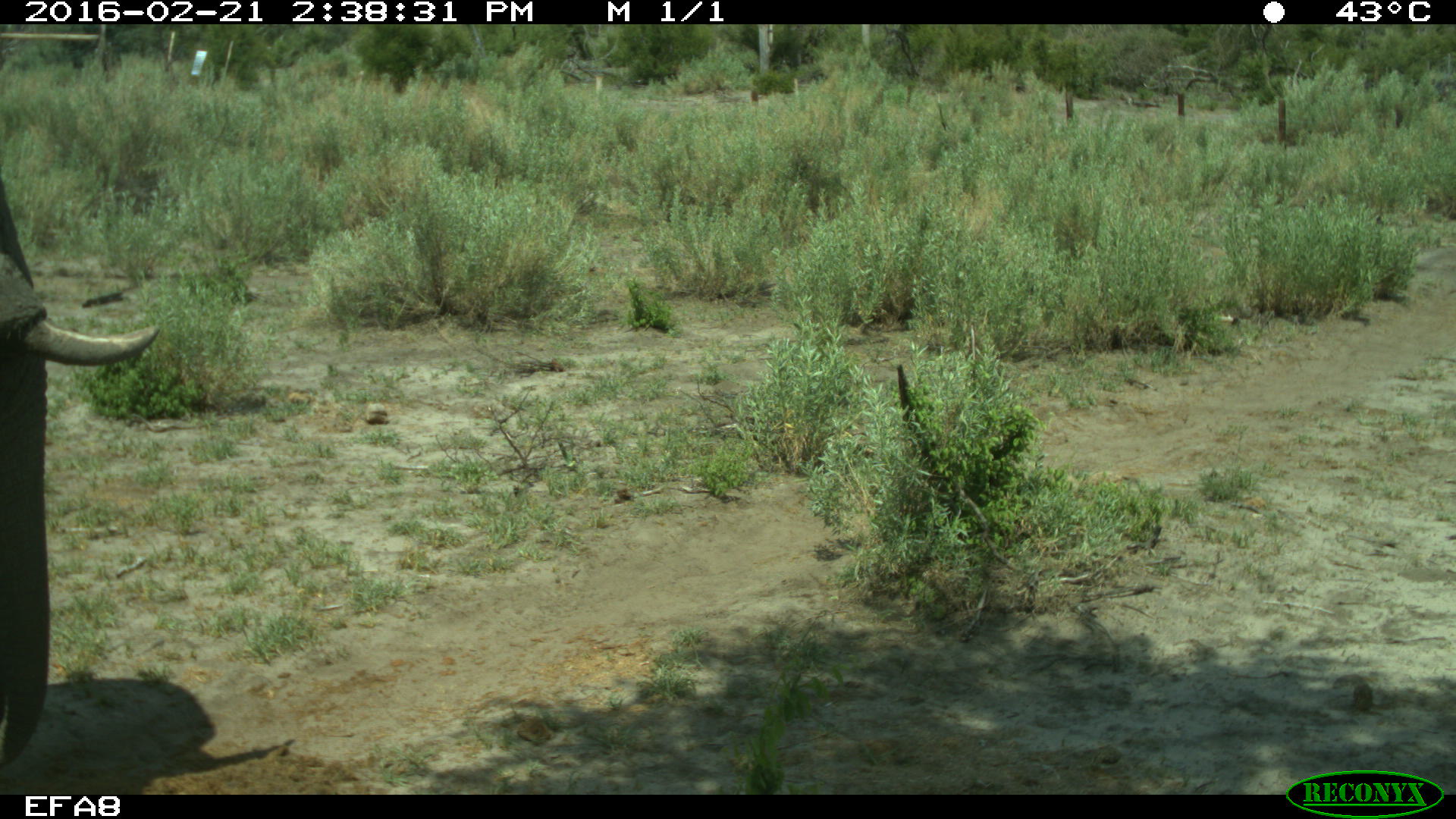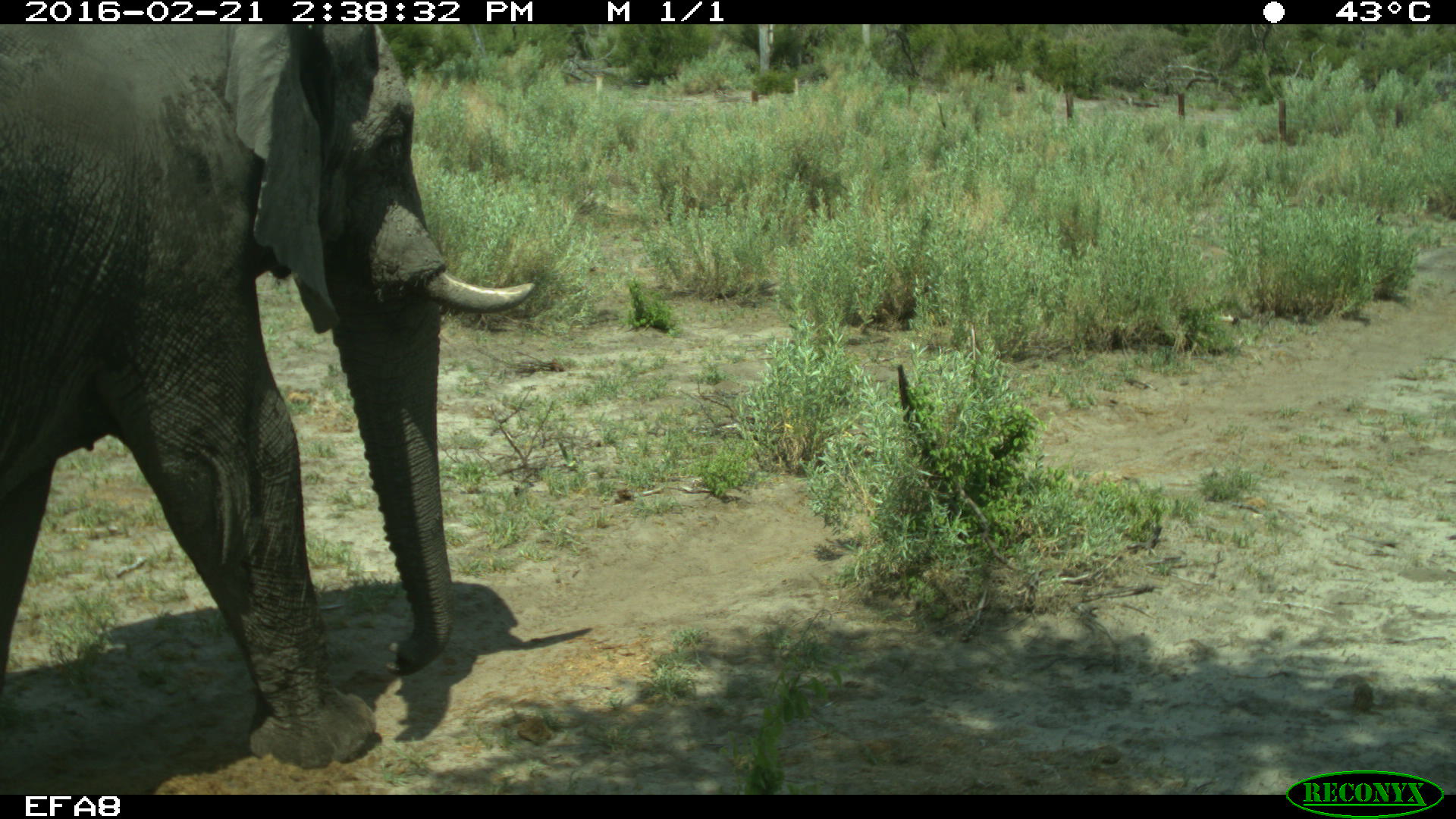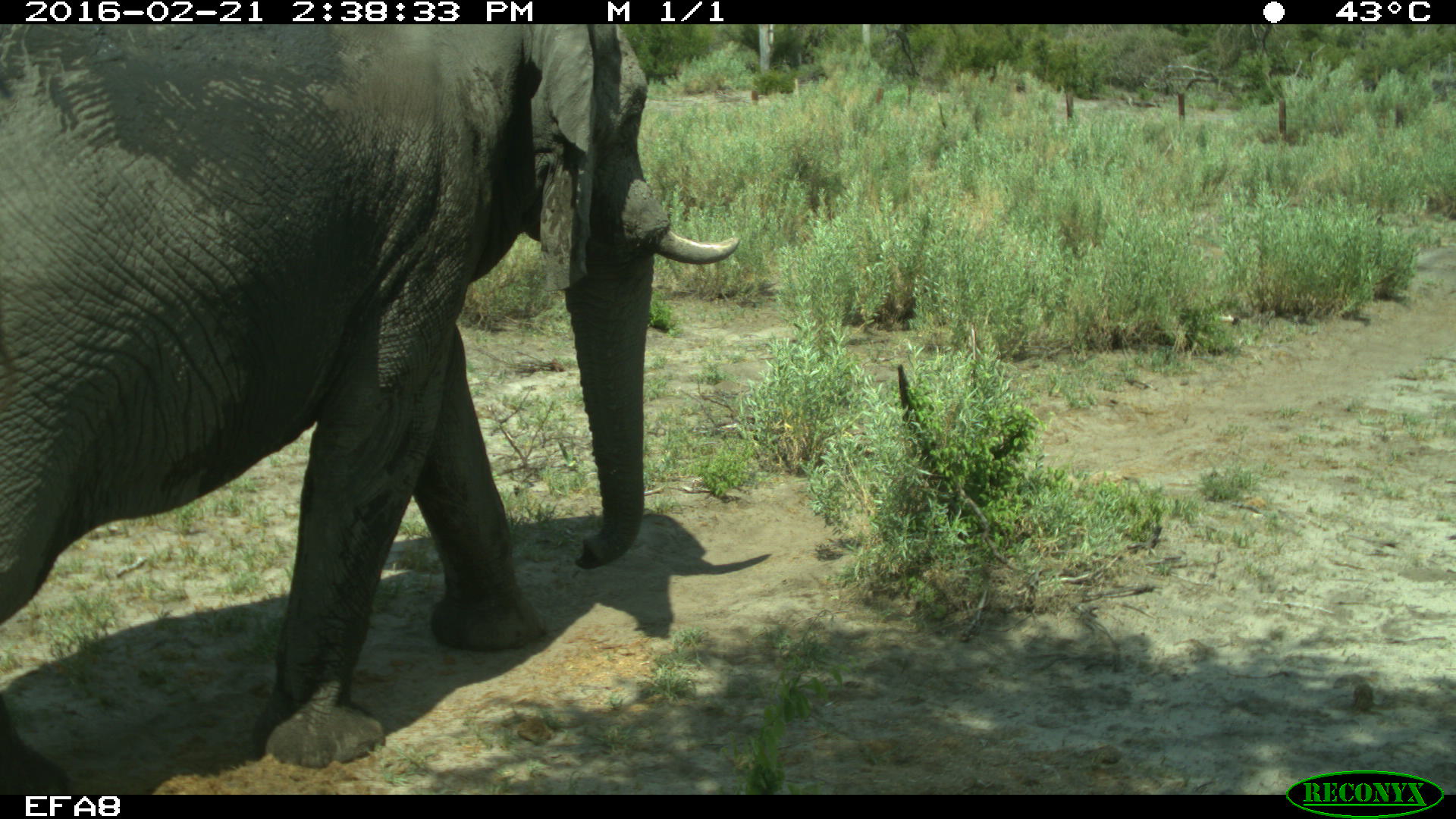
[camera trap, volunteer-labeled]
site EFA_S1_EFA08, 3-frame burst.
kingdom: Animalia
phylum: Chordata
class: Mammalia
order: Proboscidea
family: Elephantidae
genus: Loxodonta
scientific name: Loxodonta africana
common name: african bush elephant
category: elephant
Elephant (african bush elephant) (Loxodonta africana), count 1. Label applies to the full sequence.